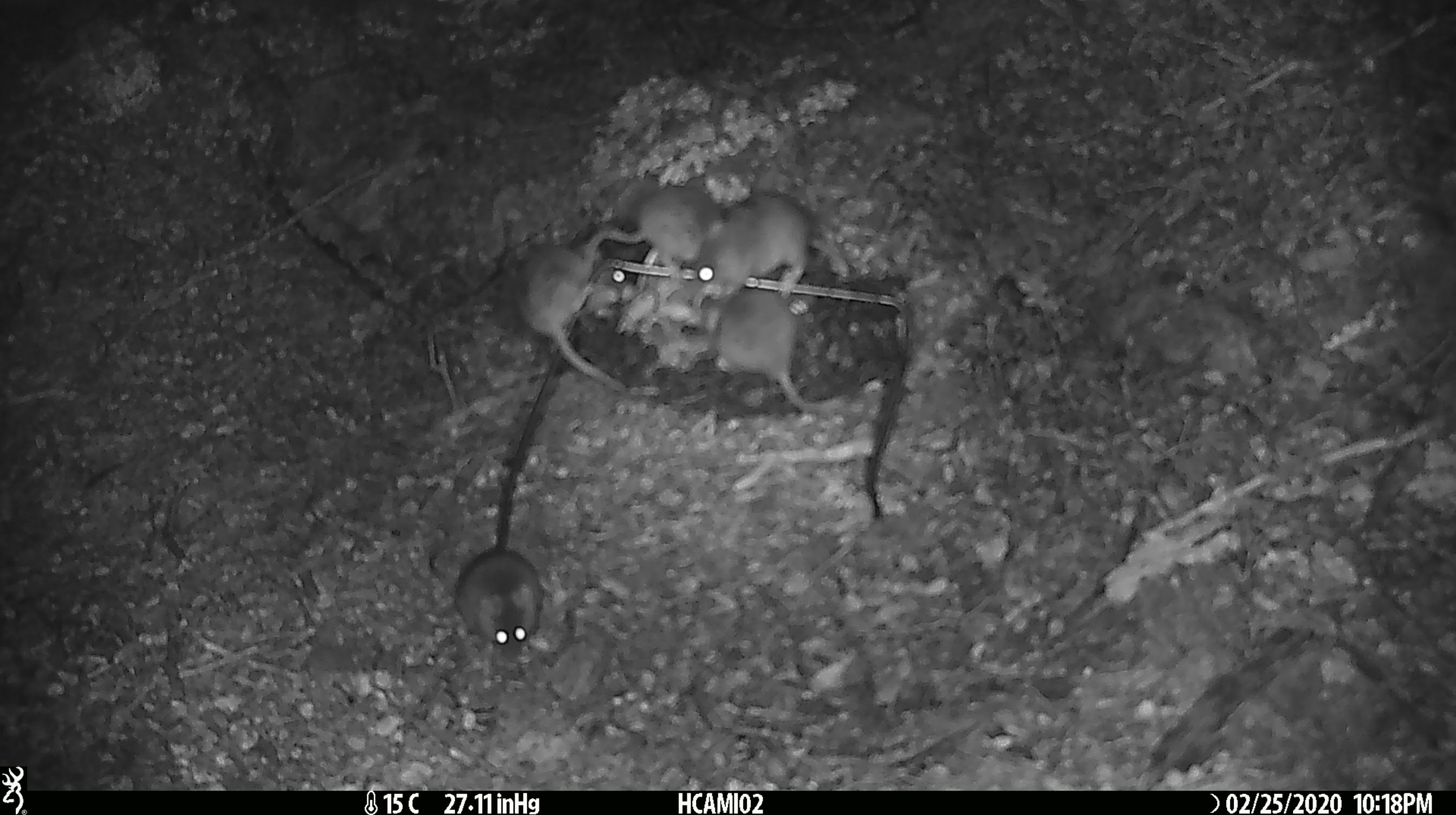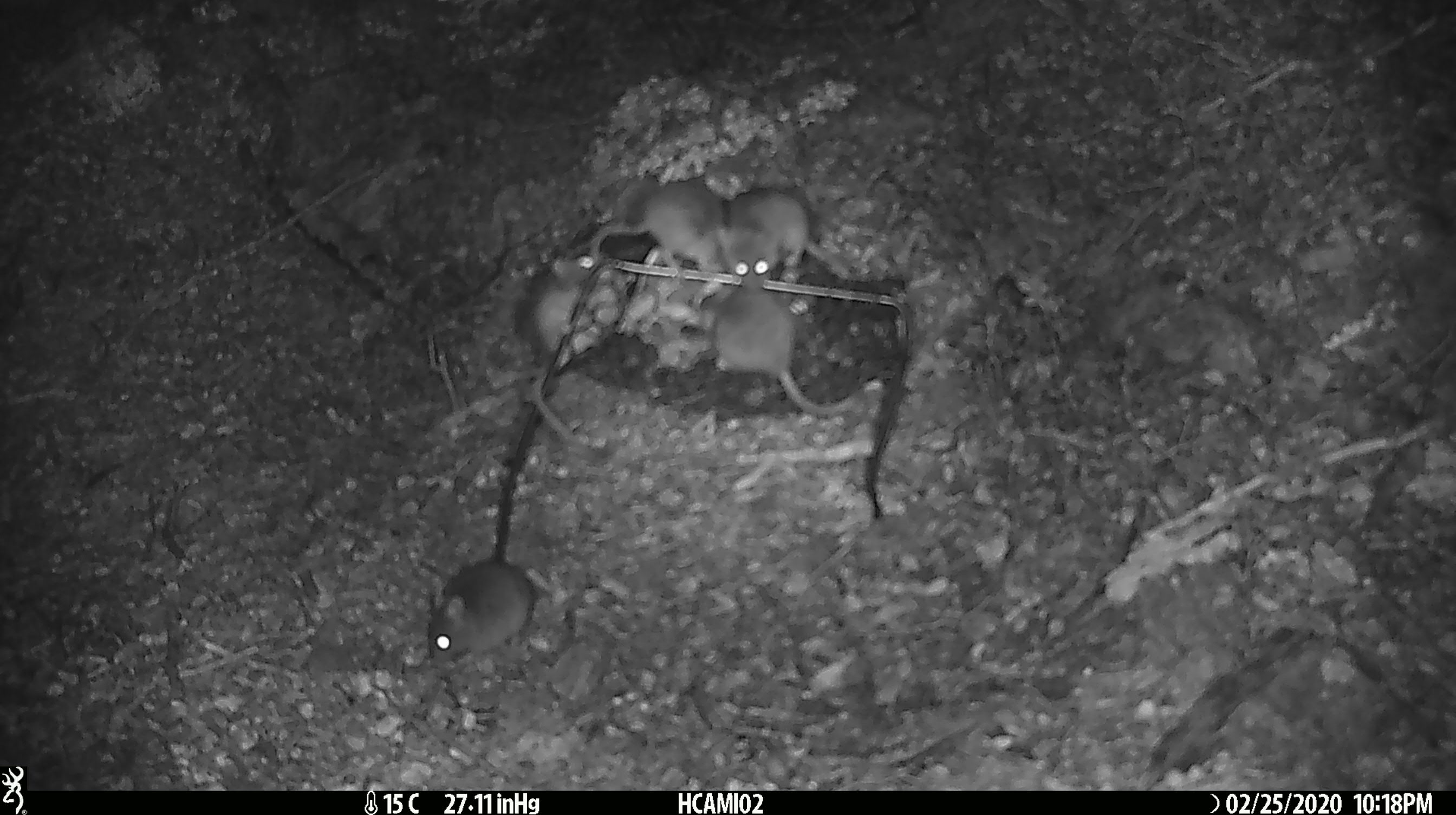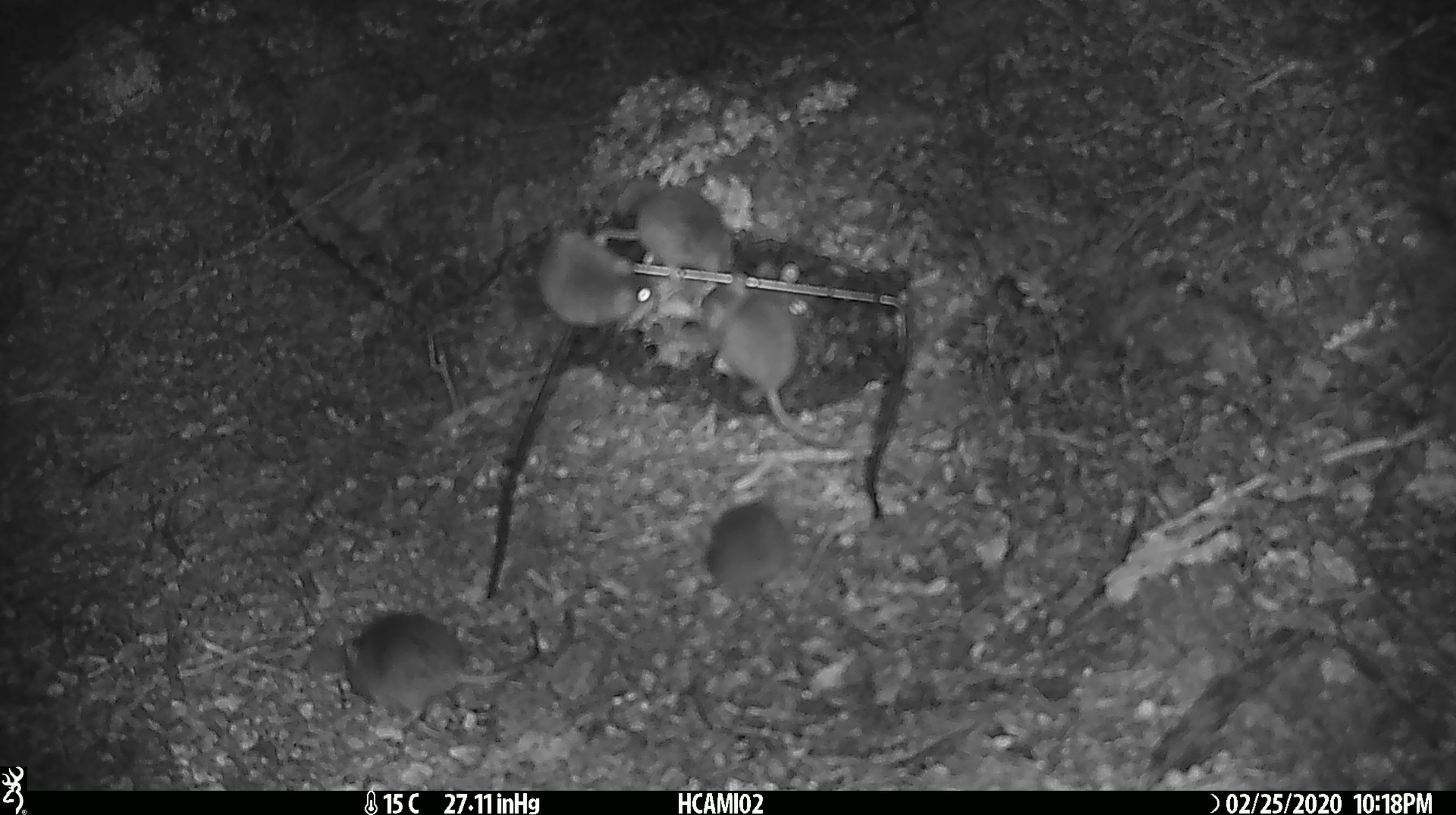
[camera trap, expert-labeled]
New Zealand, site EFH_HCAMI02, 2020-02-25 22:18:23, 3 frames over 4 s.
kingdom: Animalia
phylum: Chordata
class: Mammalia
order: Rodentia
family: Muridae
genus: Mus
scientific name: Mus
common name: mouse